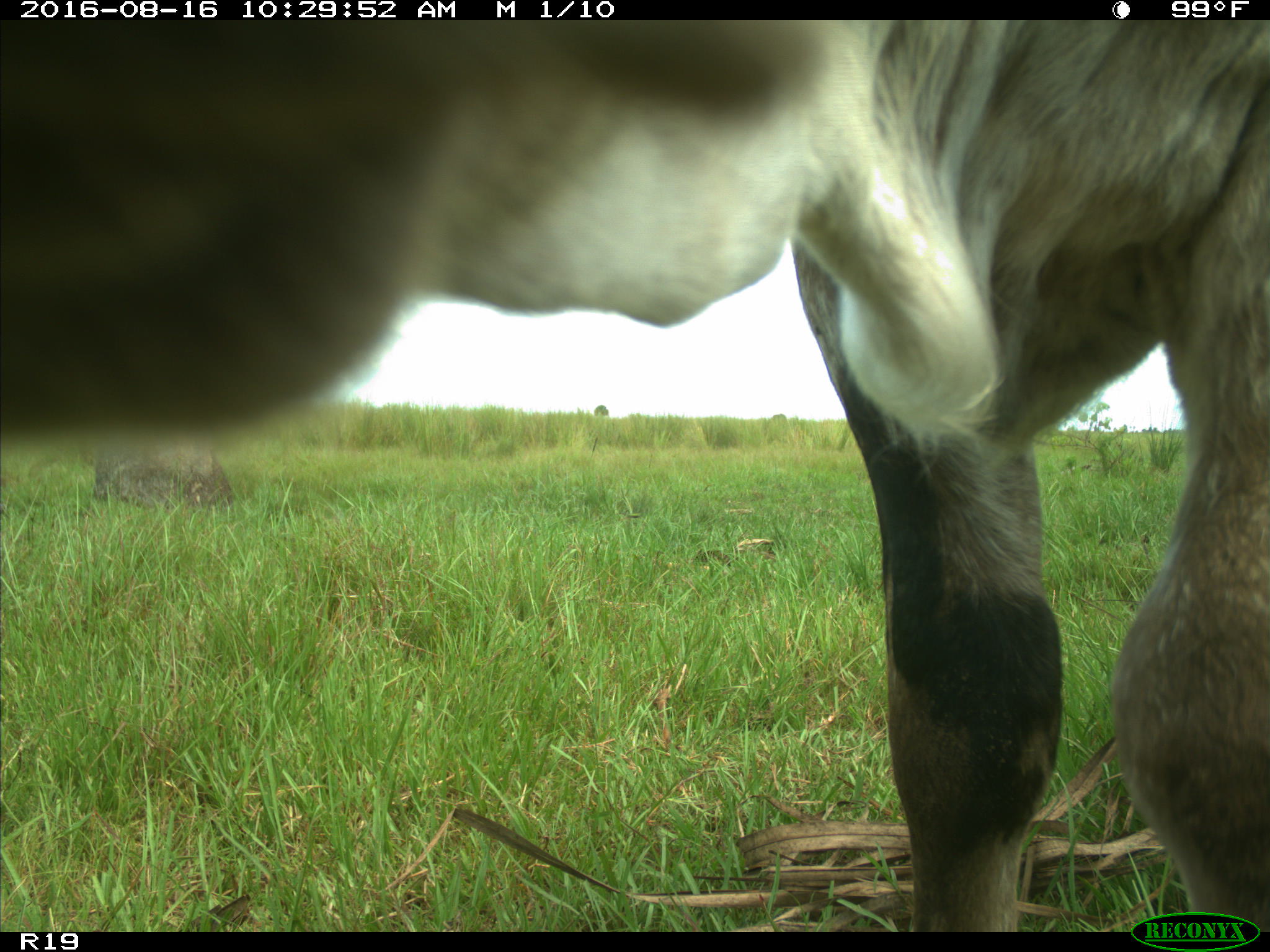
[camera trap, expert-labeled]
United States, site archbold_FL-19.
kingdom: Animalia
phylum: Chordata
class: Mammalia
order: Artiodactyla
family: Bovidae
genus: Bos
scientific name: Bos taurus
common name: domestic cow